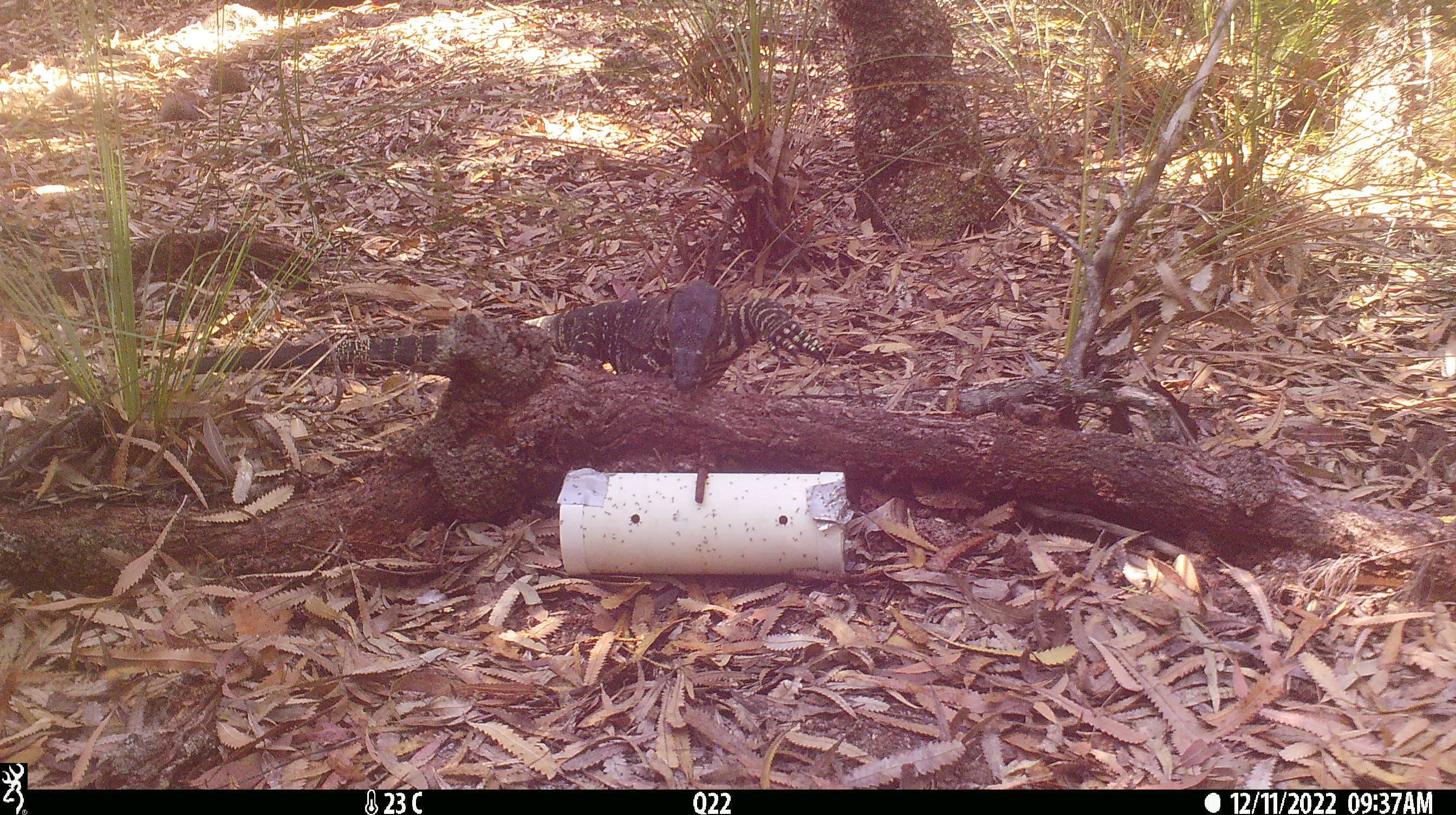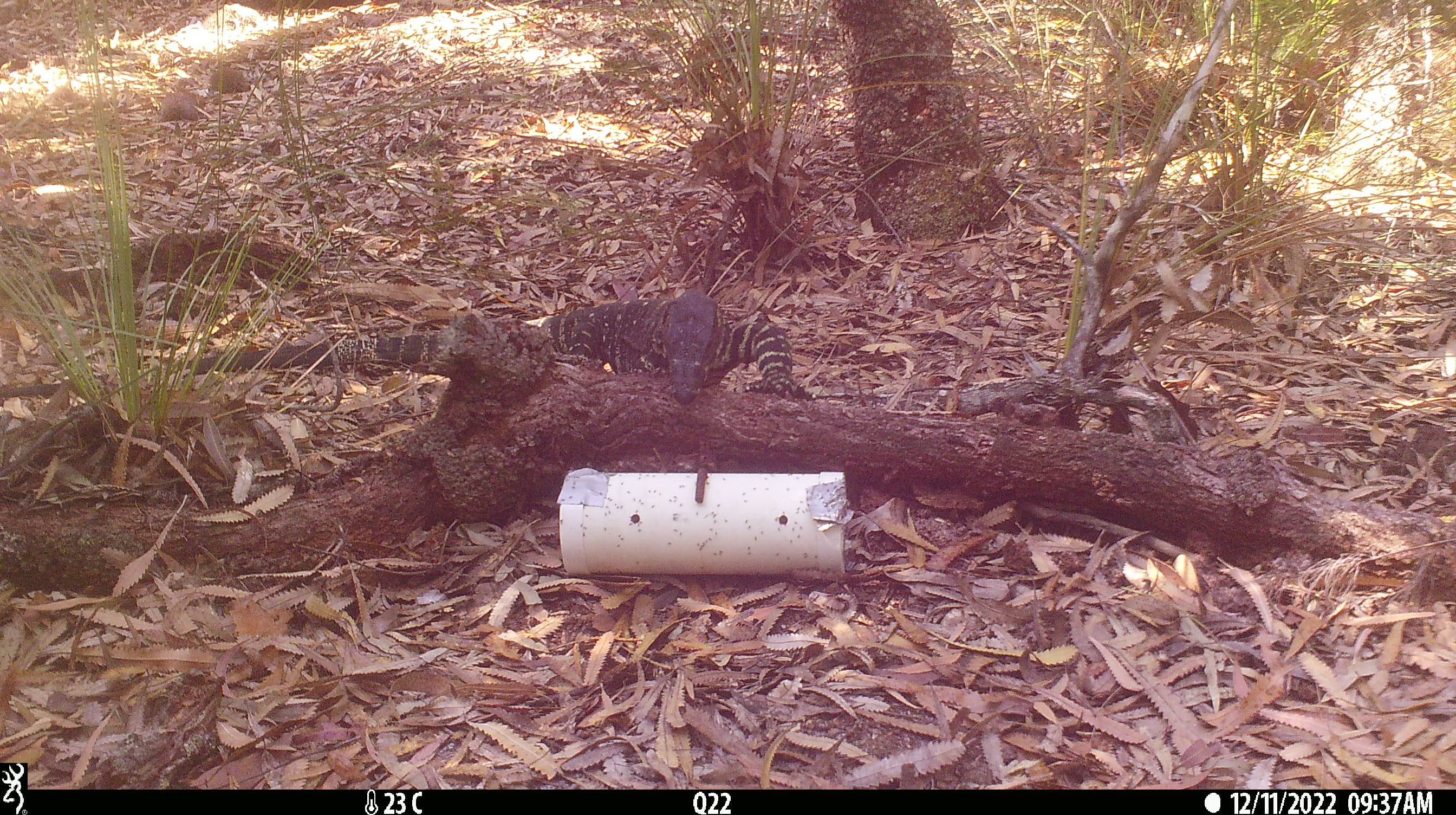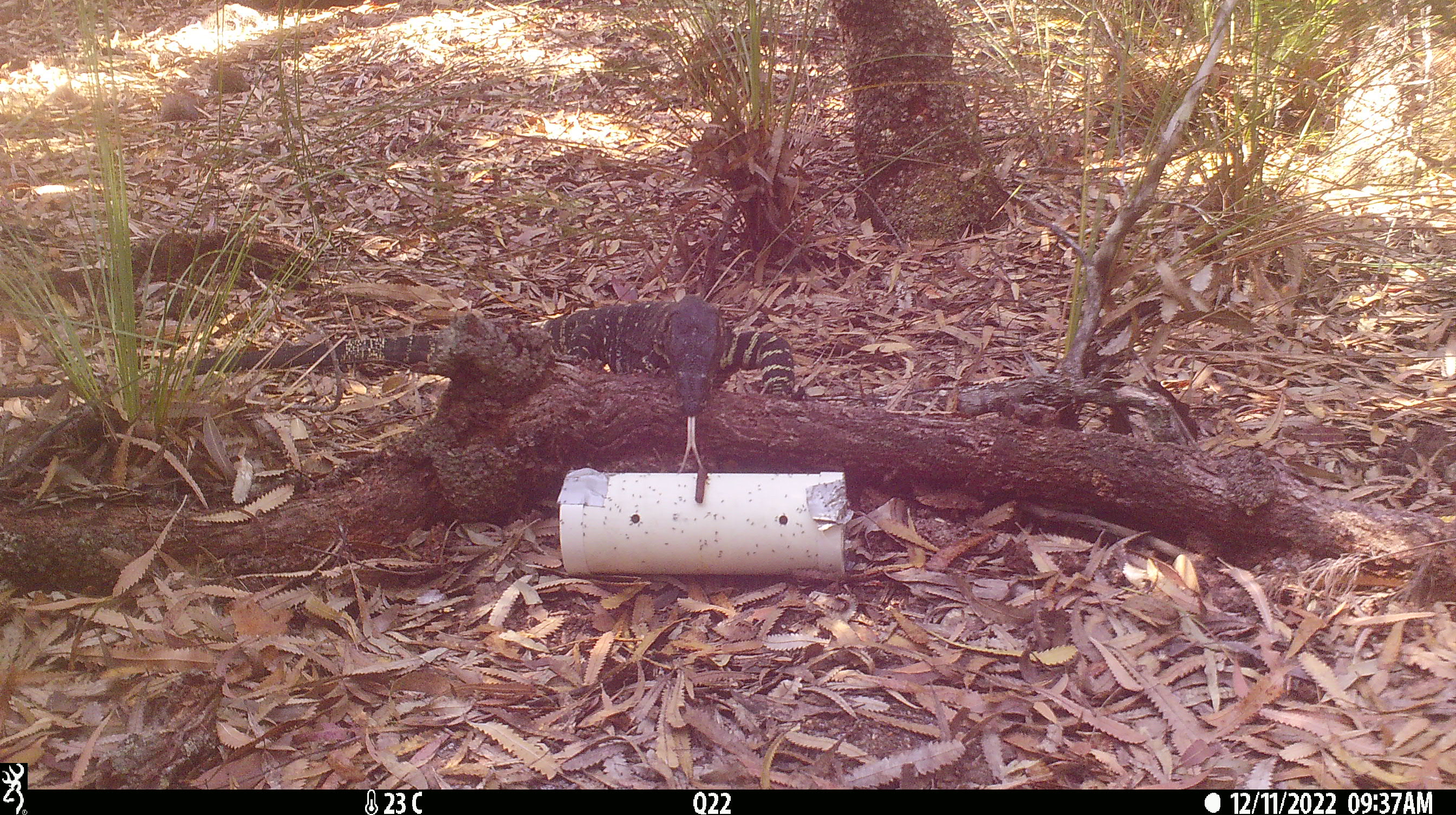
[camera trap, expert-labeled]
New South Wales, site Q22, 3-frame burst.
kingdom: Animalia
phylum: Chordata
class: Reptilia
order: Squamata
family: Varanidae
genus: Varanus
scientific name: Varanus varius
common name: lace monitor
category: goanna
Goanna (lace monitor) (Varanus varius).